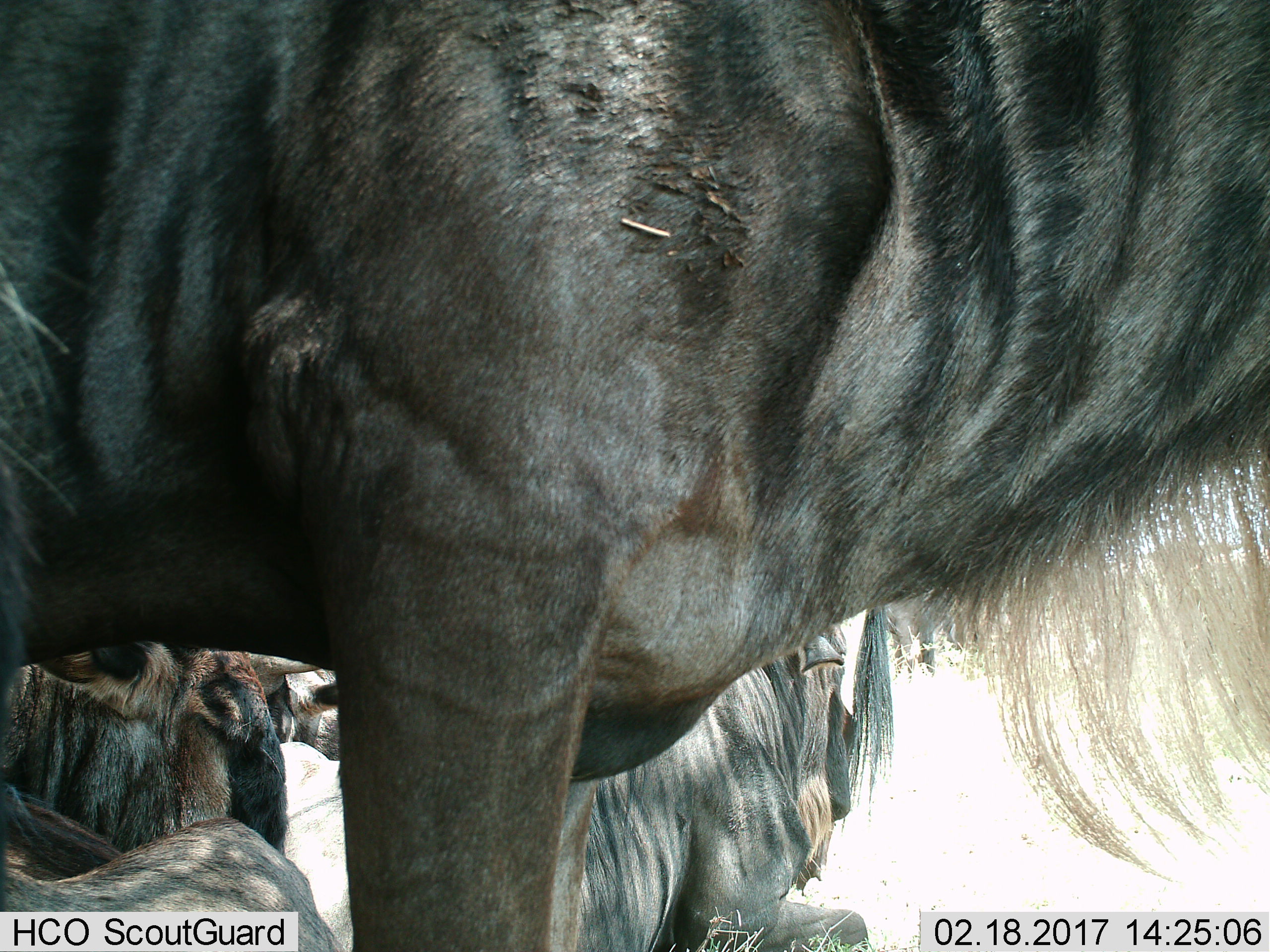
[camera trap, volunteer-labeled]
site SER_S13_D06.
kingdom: Animalia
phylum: Chordata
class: Mammalia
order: Artiodactyla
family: Bovidae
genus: Connochaetes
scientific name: Connochaetes taurinus taurinus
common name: blue wildebeest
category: wildebeestblue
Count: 4.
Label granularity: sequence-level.